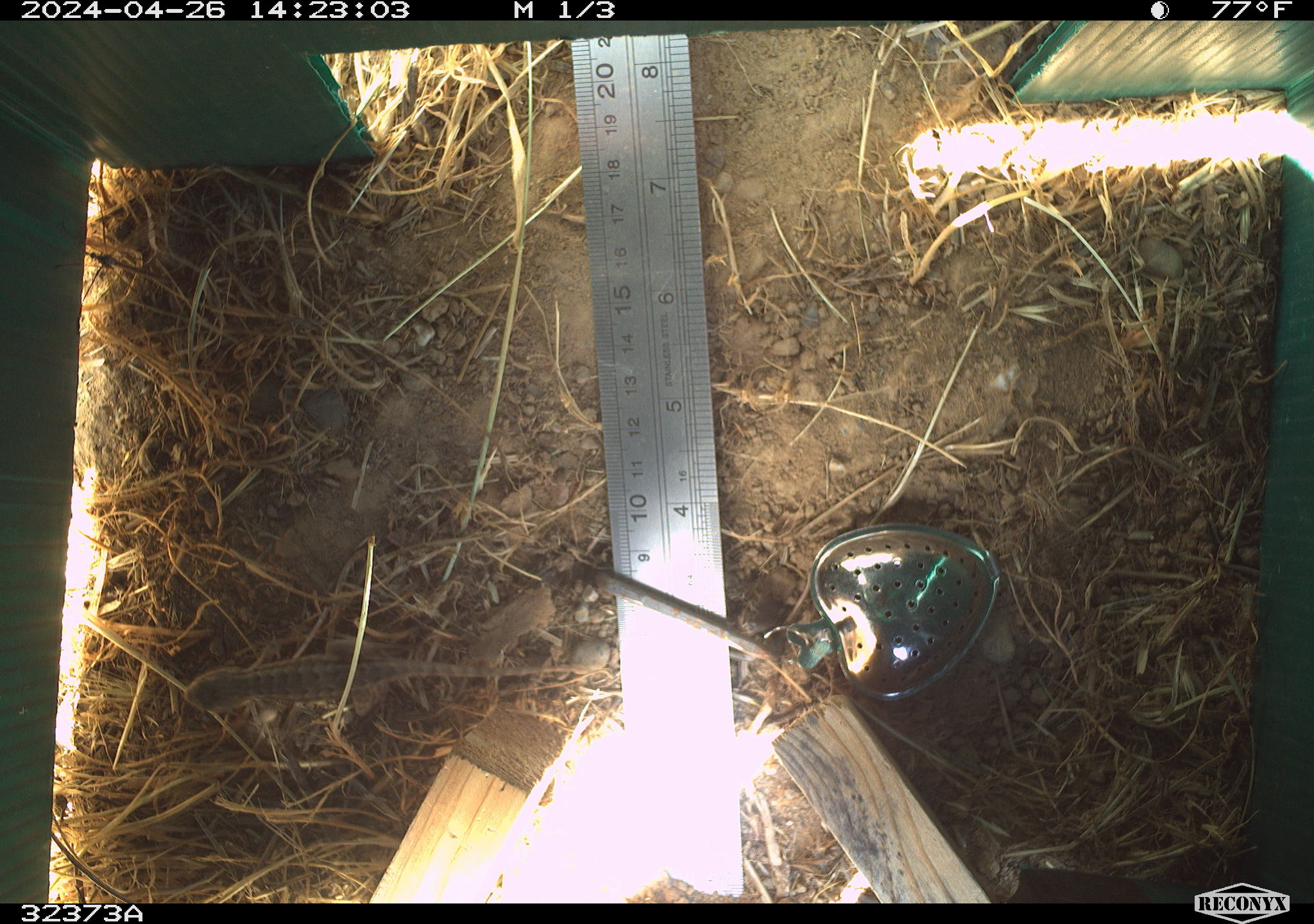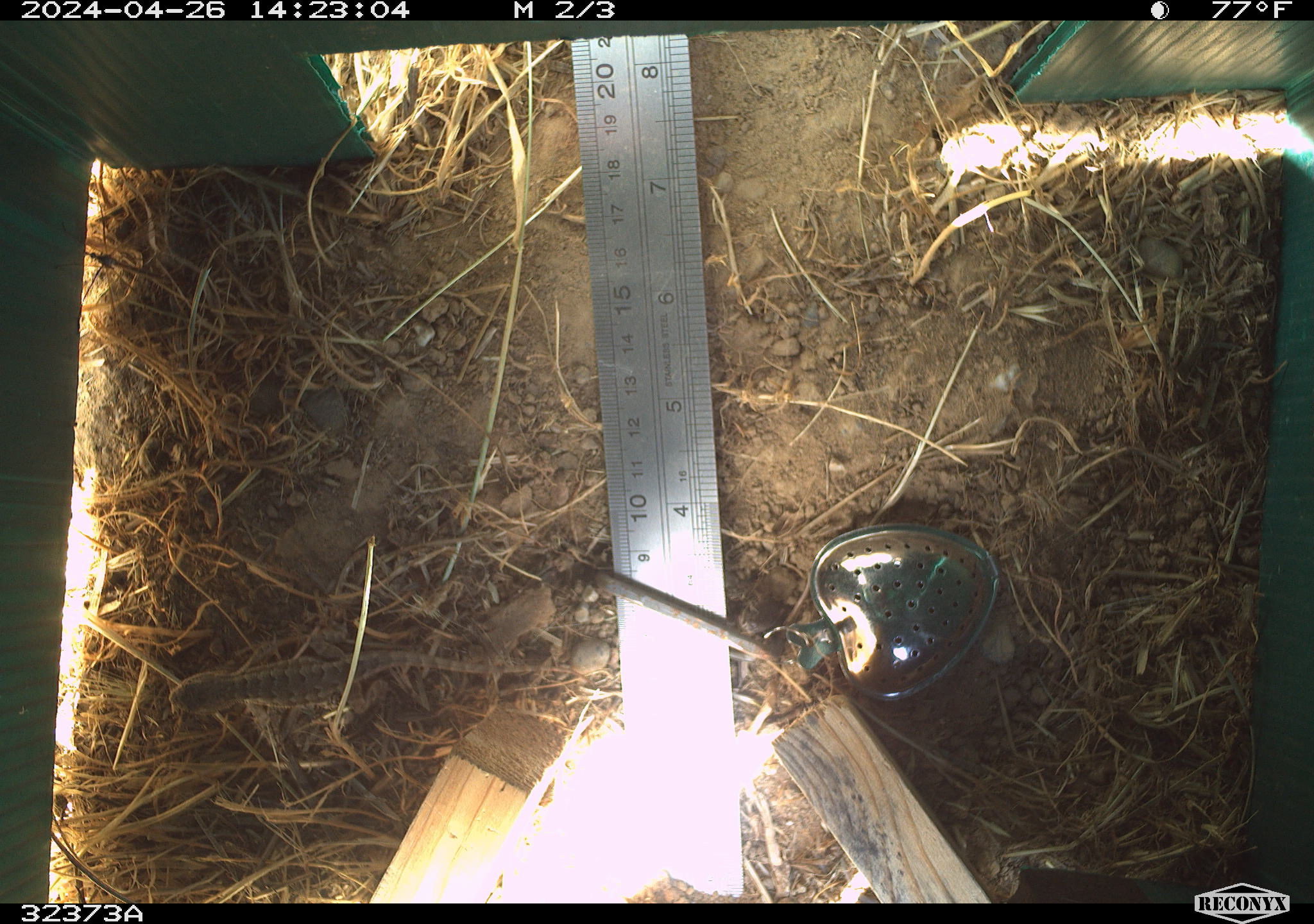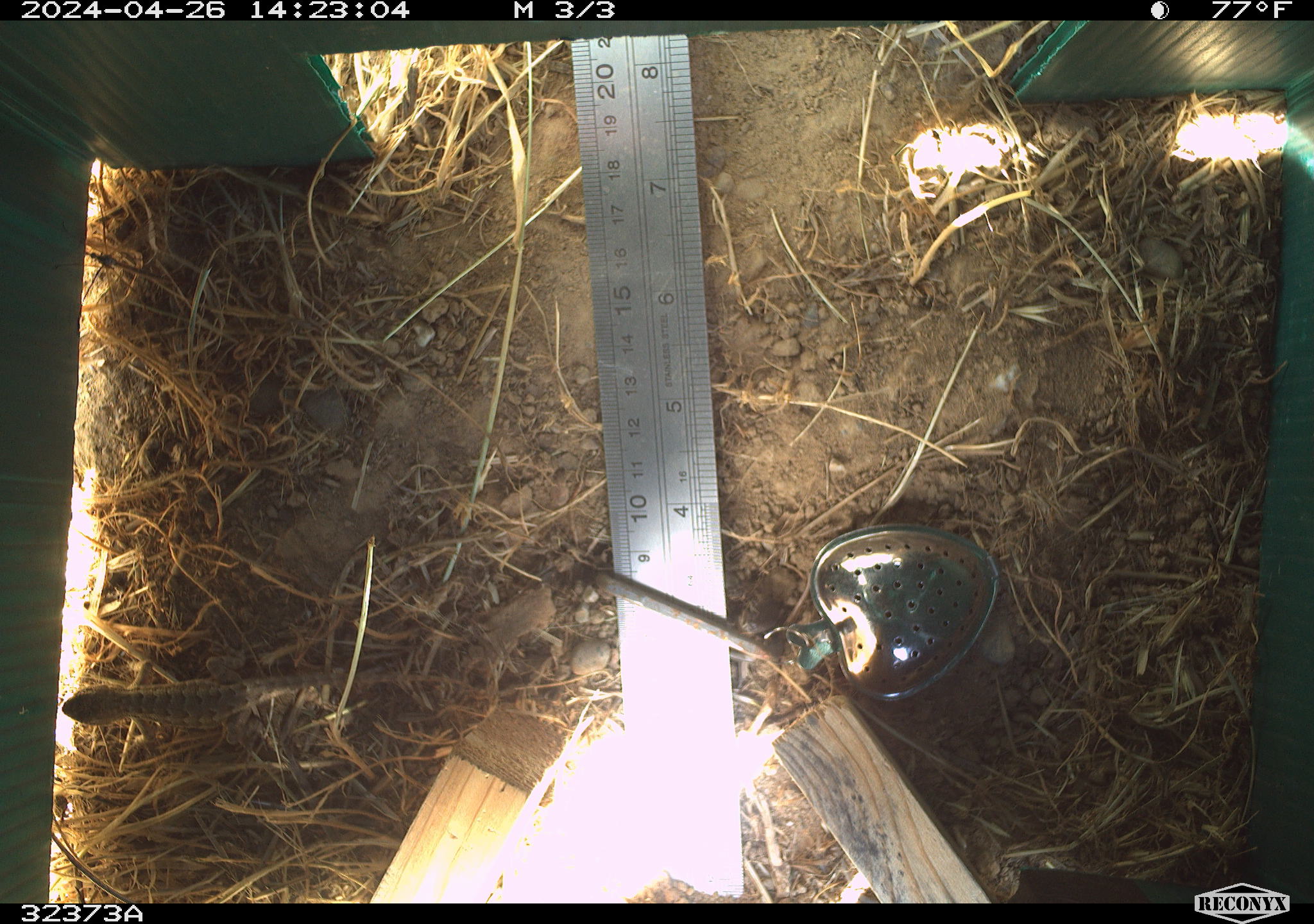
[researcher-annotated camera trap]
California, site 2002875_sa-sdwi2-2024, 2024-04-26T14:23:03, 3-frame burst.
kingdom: Animalia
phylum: Chordata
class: Reptilia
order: Squamata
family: Phrynosomatidae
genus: Sceloporus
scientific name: Sceloporus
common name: spiny lizards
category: sceloporus species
Sceloporus species (spiny lizards) (Sceloporus).